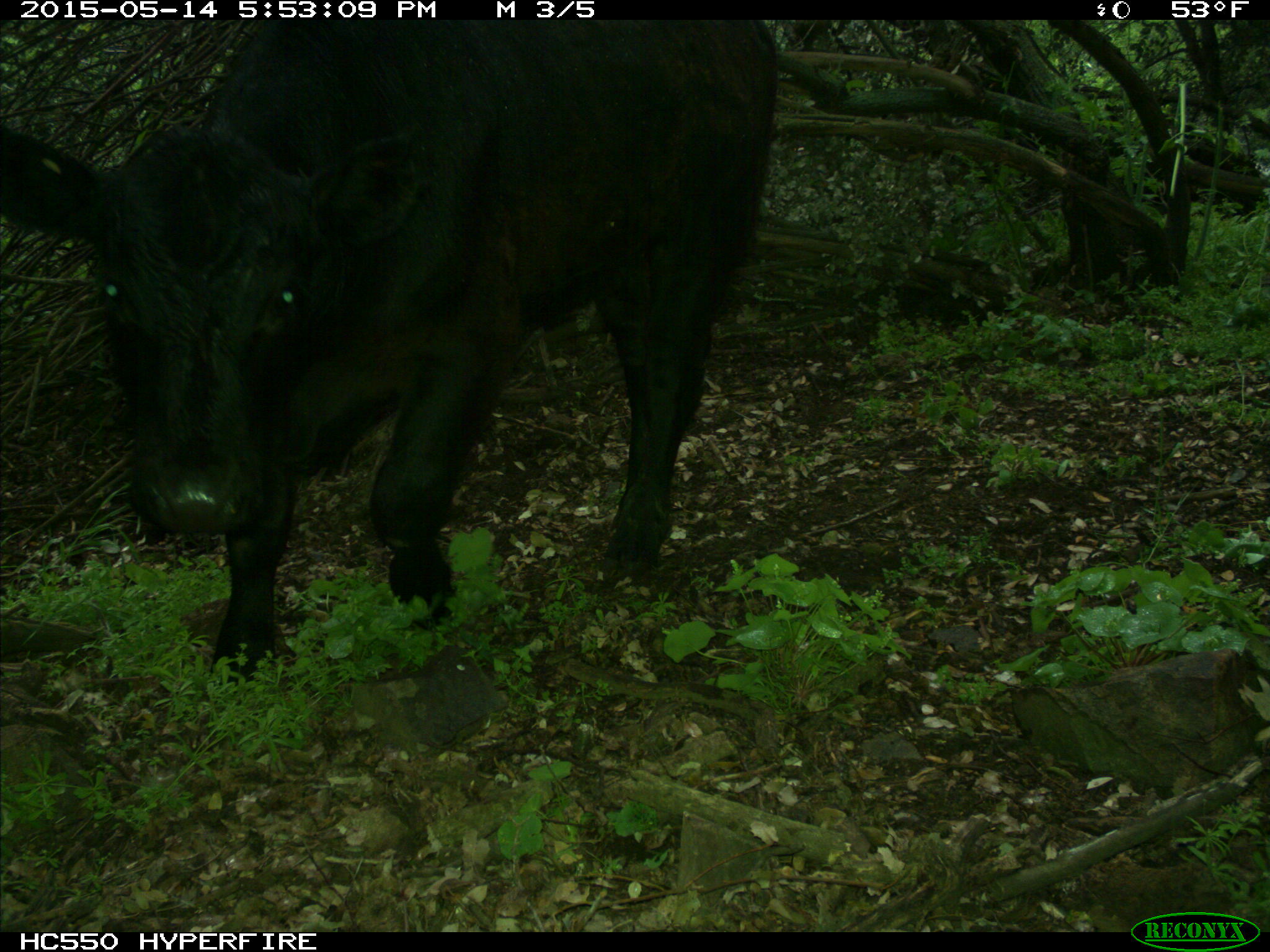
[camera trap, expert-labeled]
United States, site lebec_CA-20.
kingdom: Animalia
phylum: Chordata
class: Mammalia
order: Artiodactyla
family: Bovidae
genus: Bos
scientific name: Bos taurus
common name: domestic cow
Bos taurus (domestic cow).